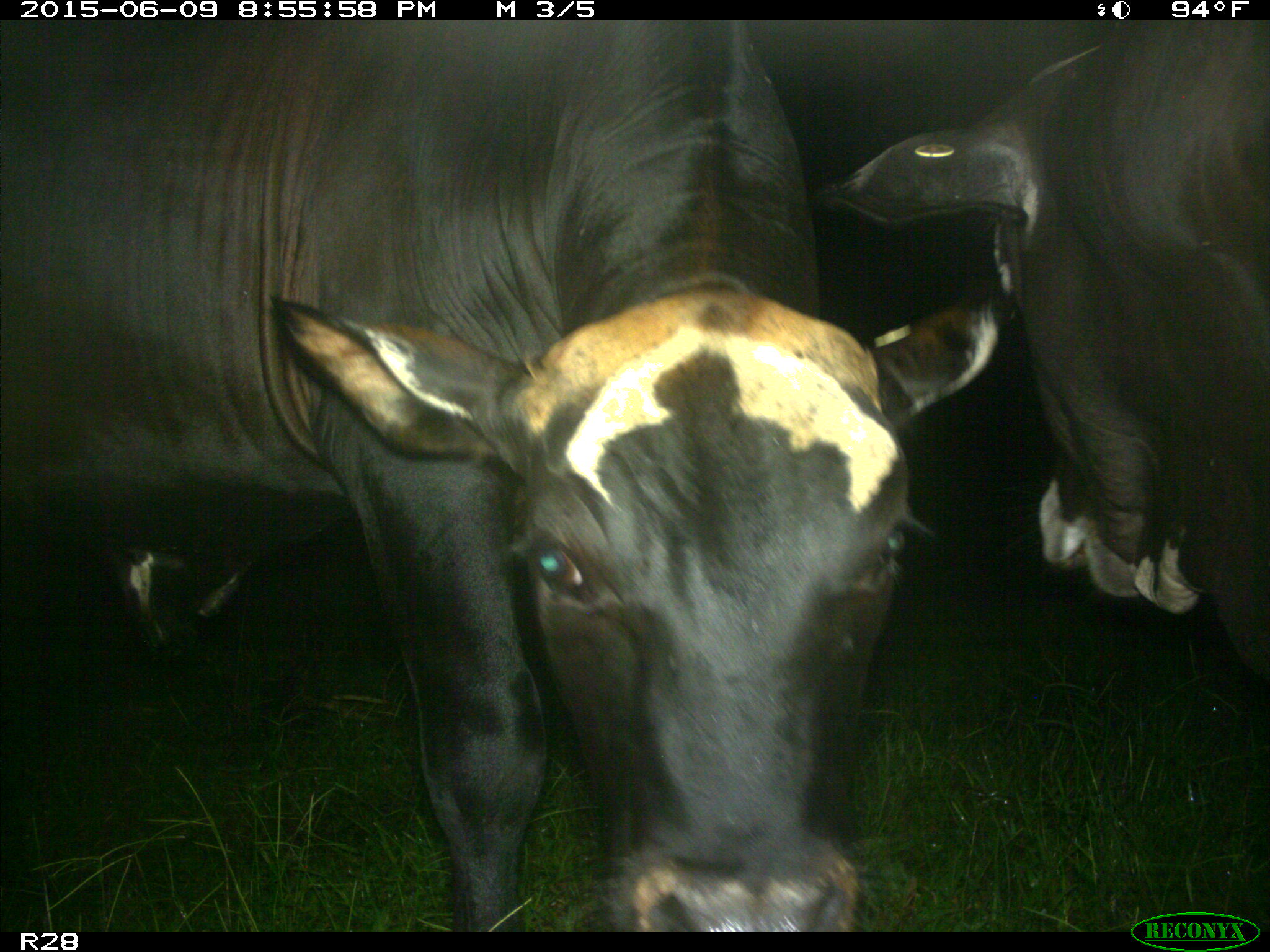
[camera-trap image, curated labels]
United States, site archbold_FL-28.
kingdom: Animalia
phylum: Chordata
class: Mammalia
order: Artiodactyla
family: Bovidae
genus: Bos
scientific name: Bos taurus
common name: domestic cow